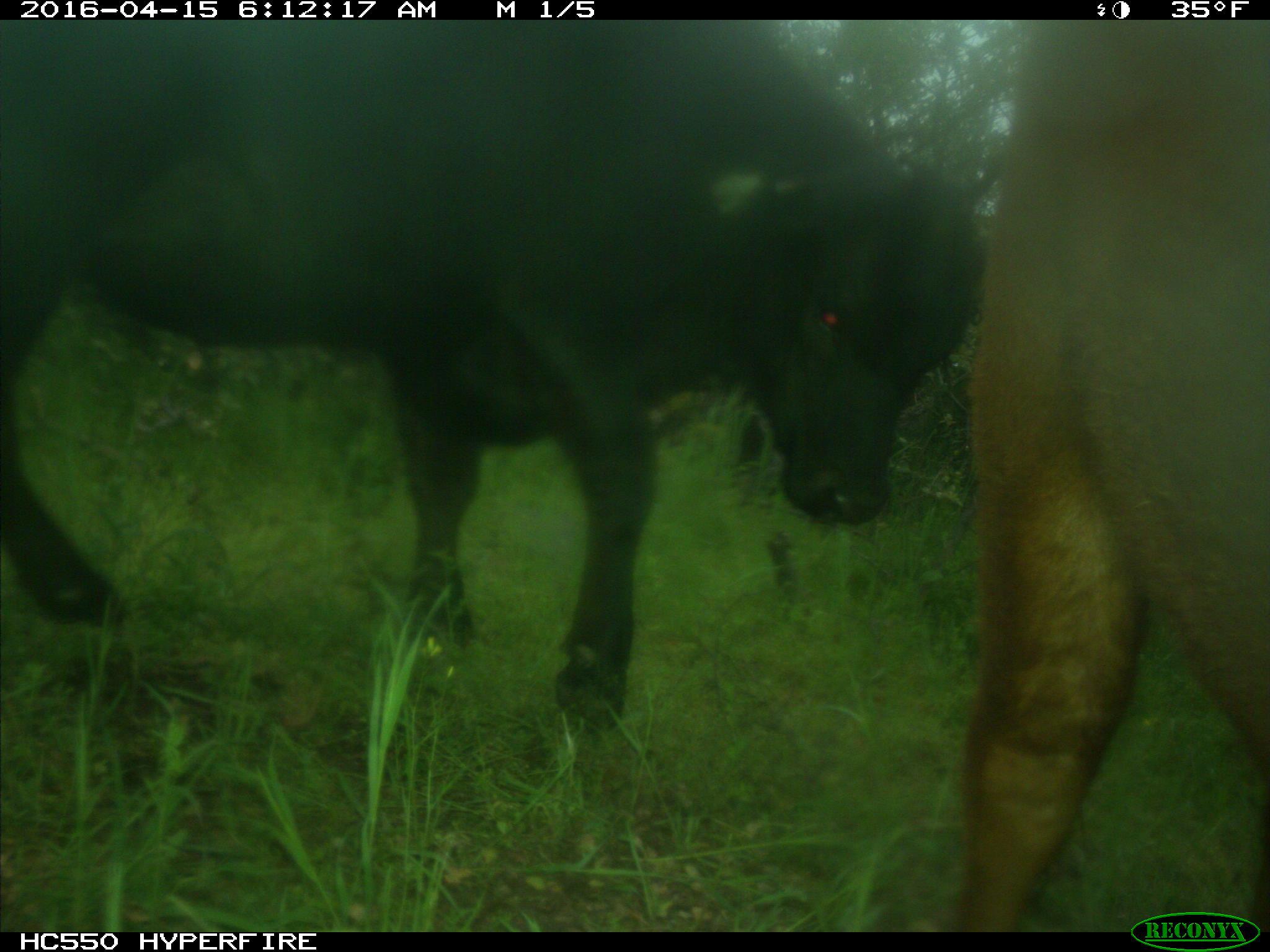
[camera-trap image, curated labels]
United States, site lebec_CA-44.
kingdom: Animalia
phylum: Chordata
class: Mammalia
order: Artiodactyla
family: Bovidae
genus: Bos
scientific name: Bos taurus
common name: domestic cow